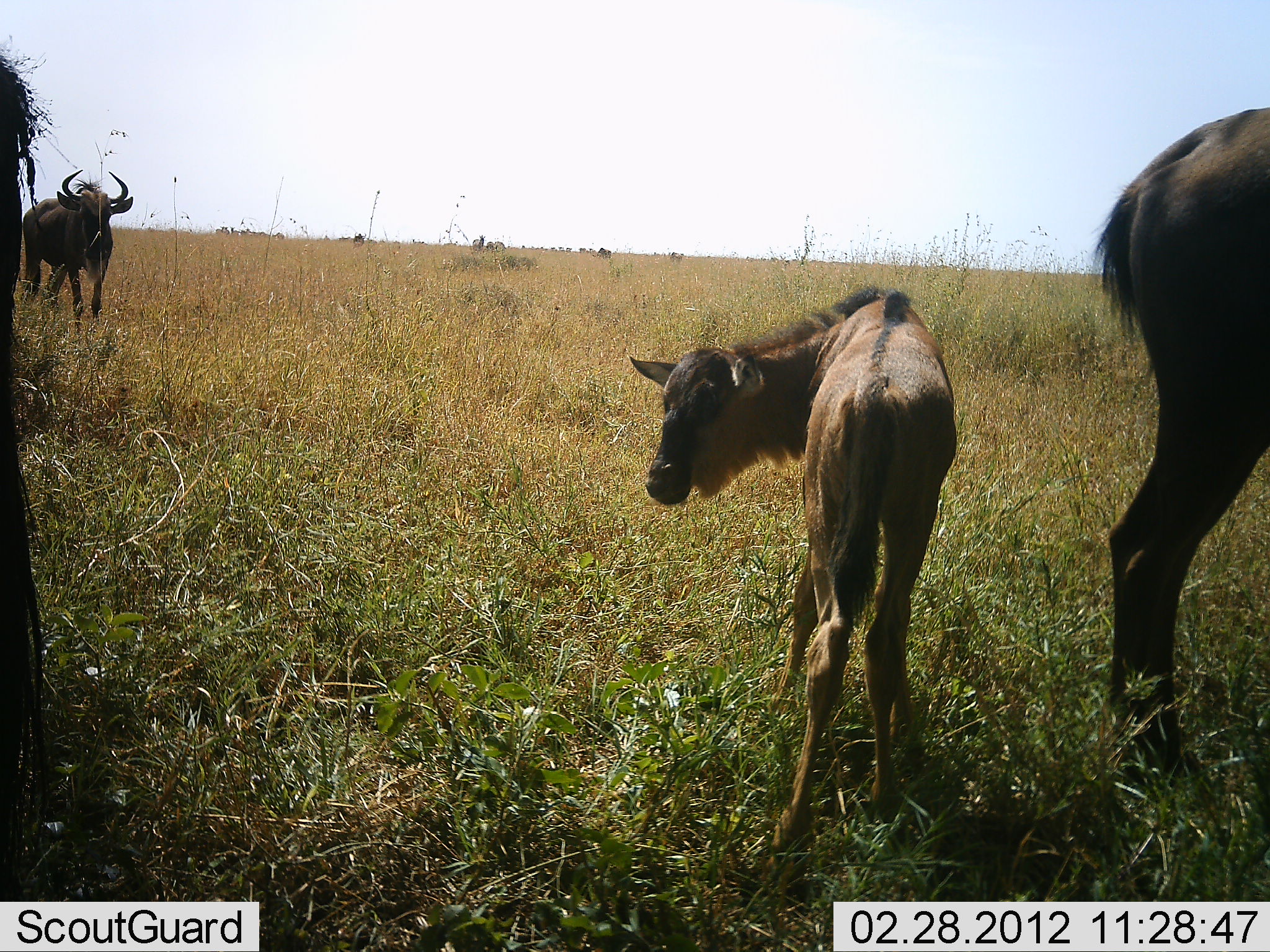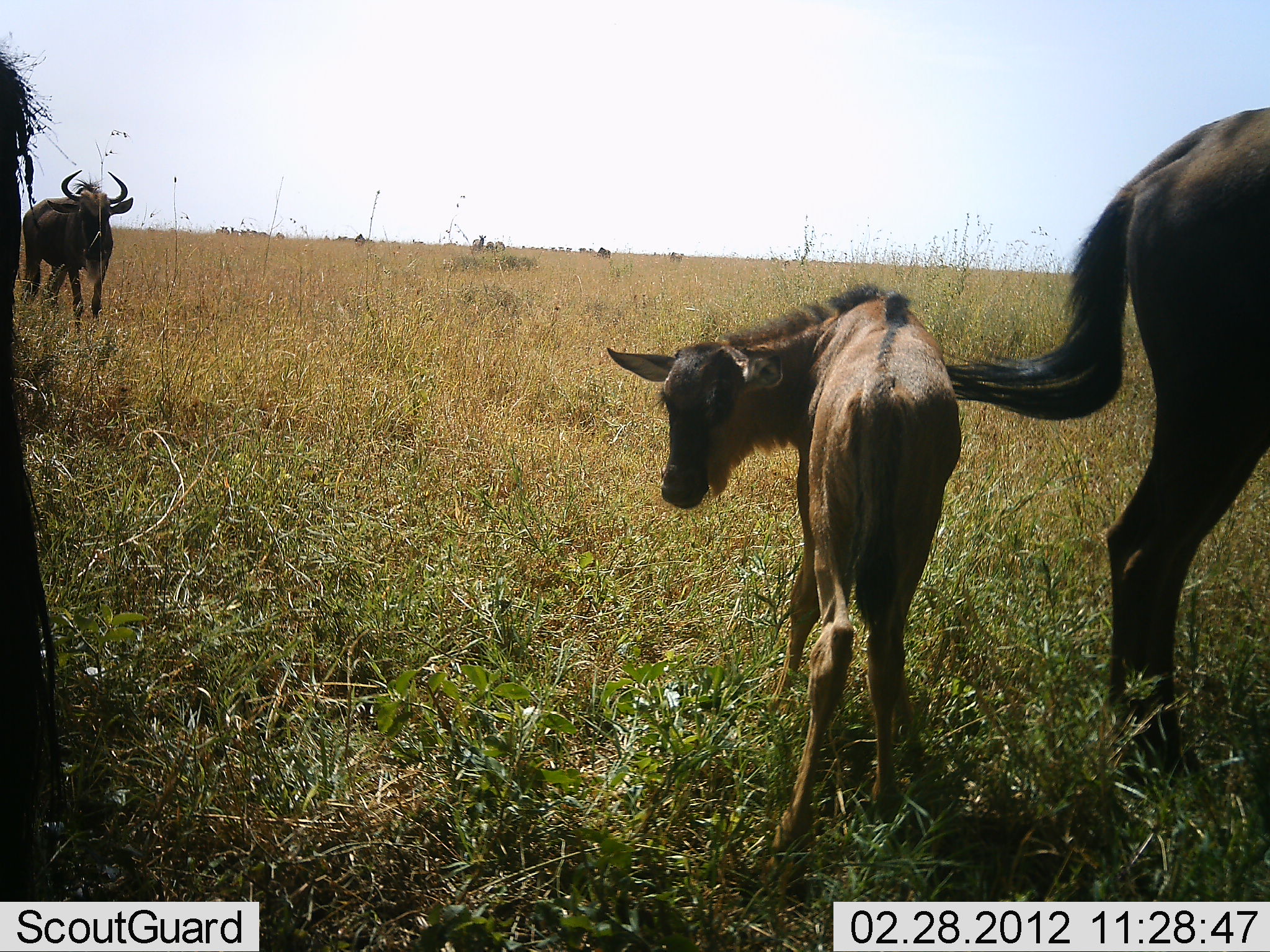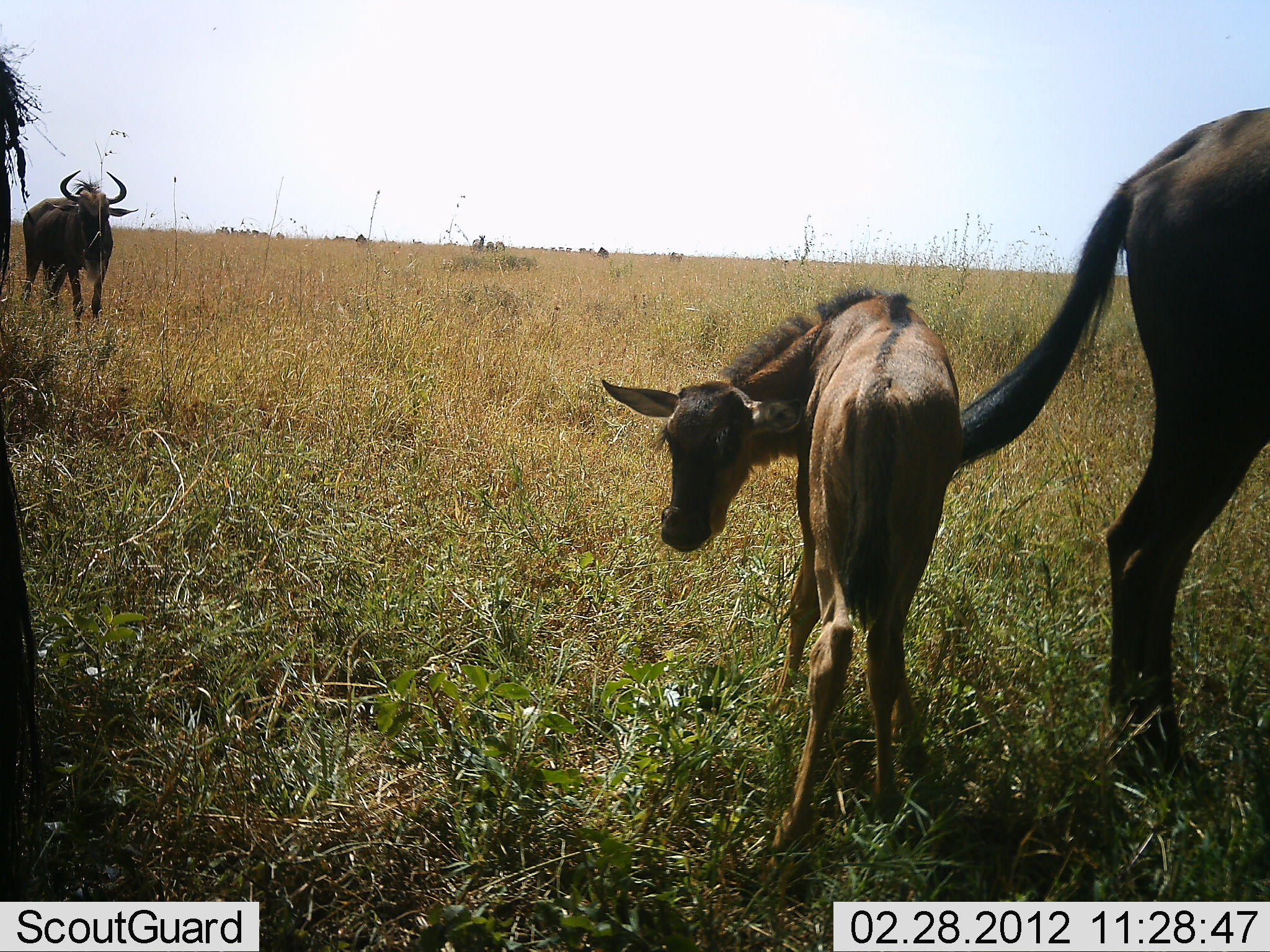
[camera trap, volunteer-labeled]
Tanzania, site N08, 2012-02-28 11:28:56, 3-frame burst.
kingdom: Animalia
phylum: Chordata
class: Mammalia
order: Artiodactyla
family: Bovidae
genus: Connochaetes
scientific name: Connochaetes taurinus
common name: blue wildebeest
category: wildebeest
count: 4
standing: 93%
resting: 7%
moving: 3%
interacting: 0%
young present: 90%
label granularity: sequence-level